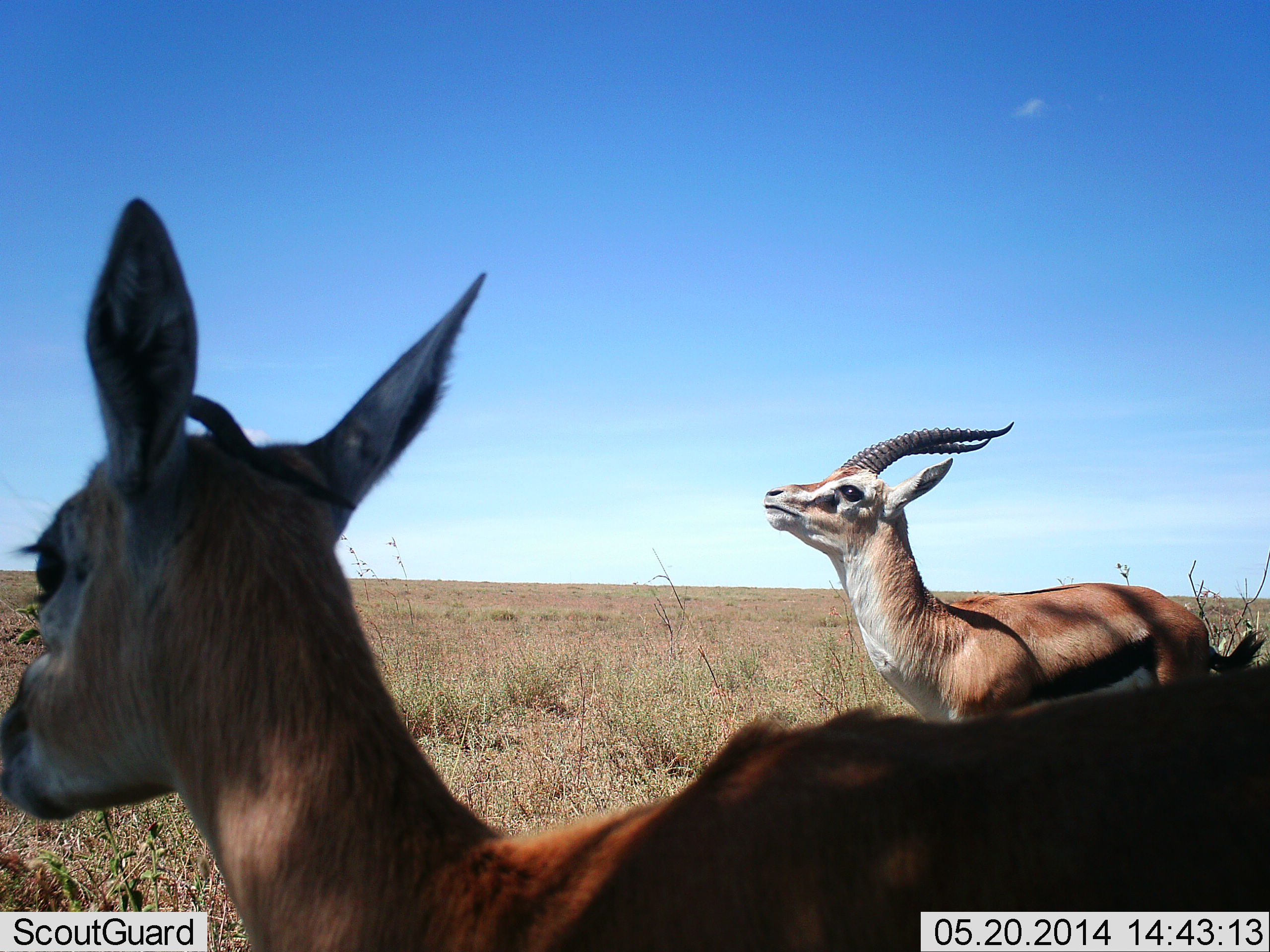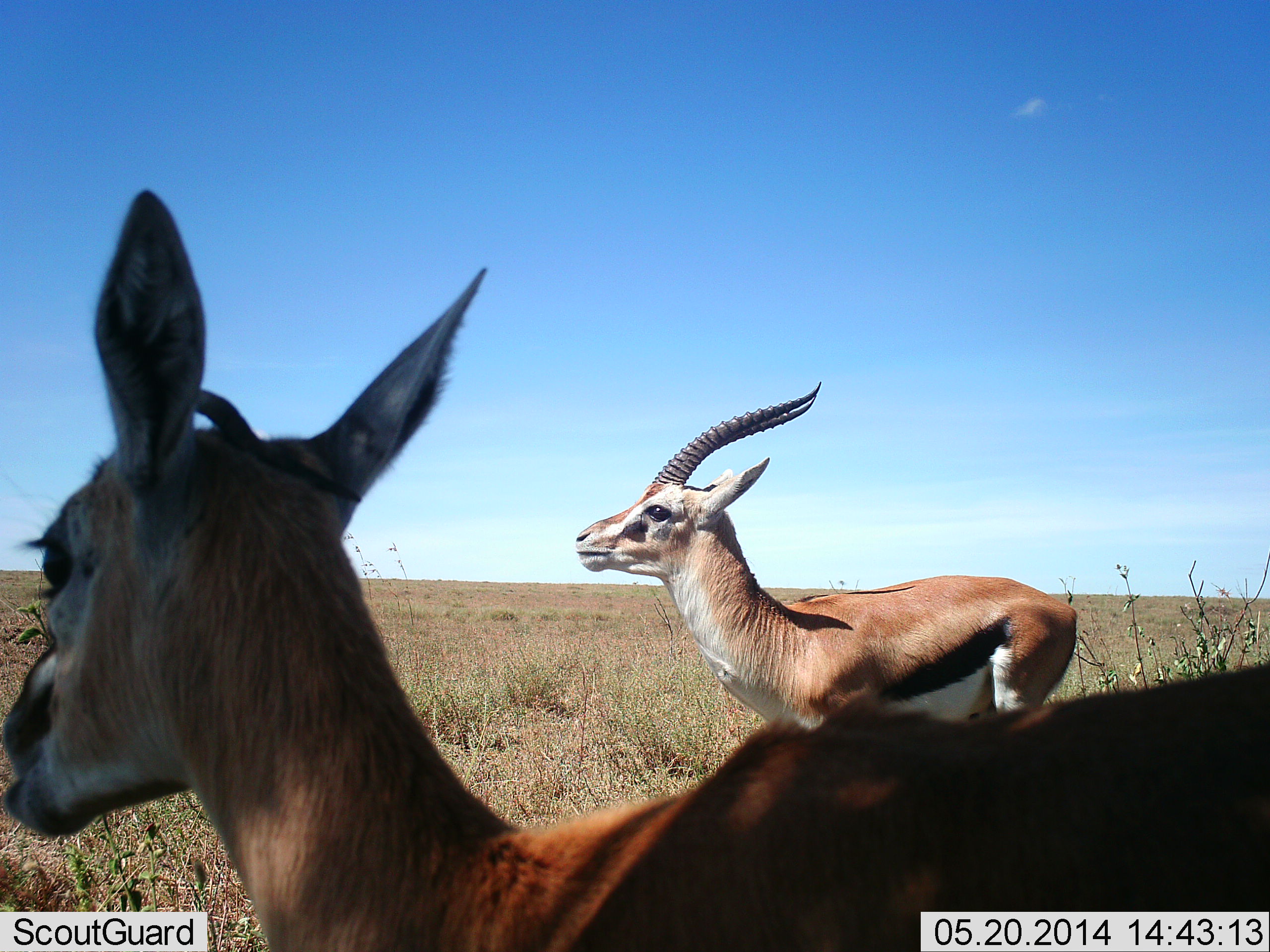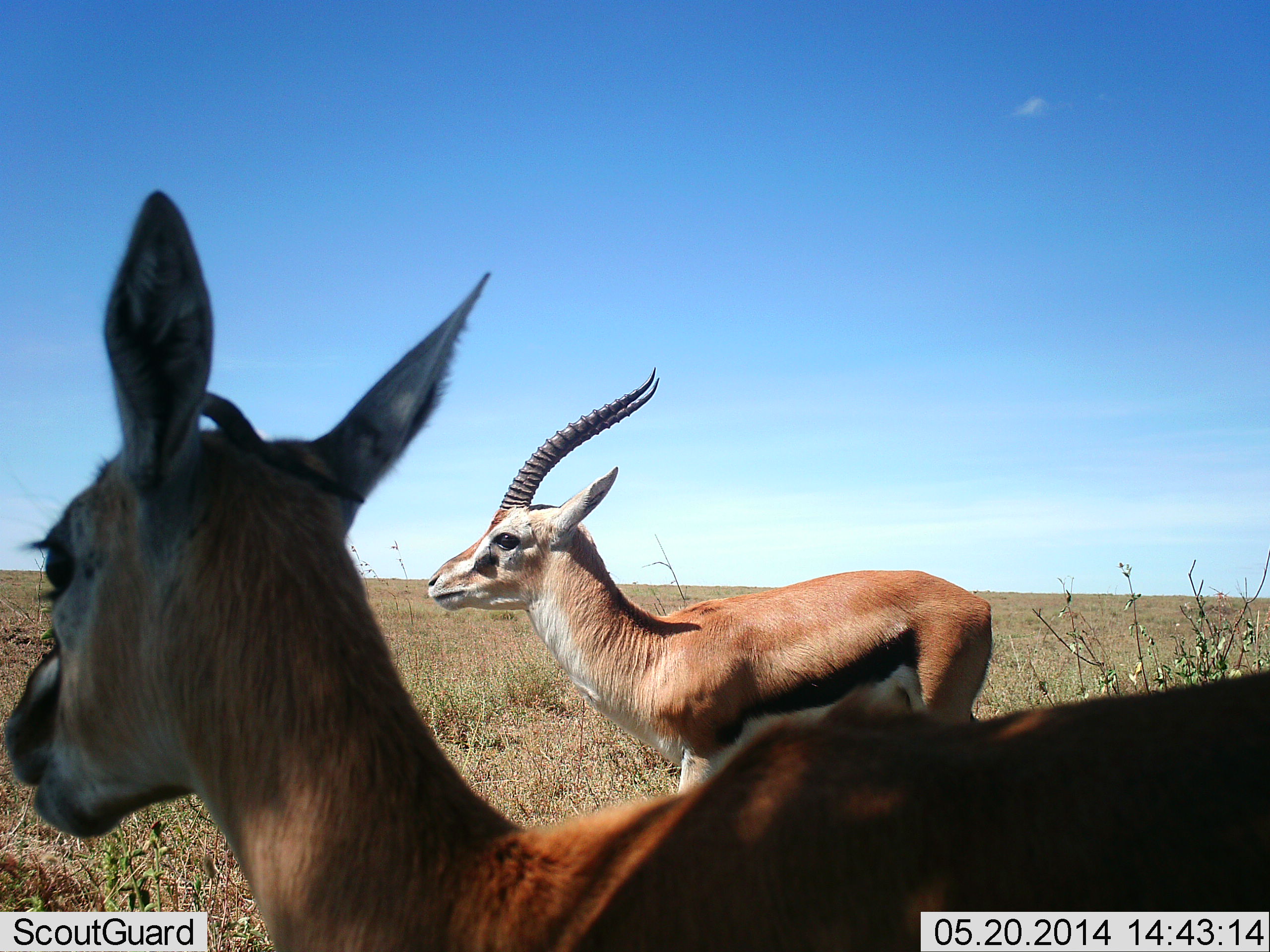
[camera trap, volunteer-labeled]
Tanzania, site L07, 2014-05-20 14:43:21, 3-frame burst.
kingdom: Animalia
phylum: Chordata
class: Mammalia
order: Artiodactyla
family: Bovidae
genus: Eudorcas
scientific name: Eudorcas thomsonii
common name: thomson's gazelle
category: gazellethomsons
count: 2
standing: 60%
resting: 0%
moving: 80%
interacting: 0%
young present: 0%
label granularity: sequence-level